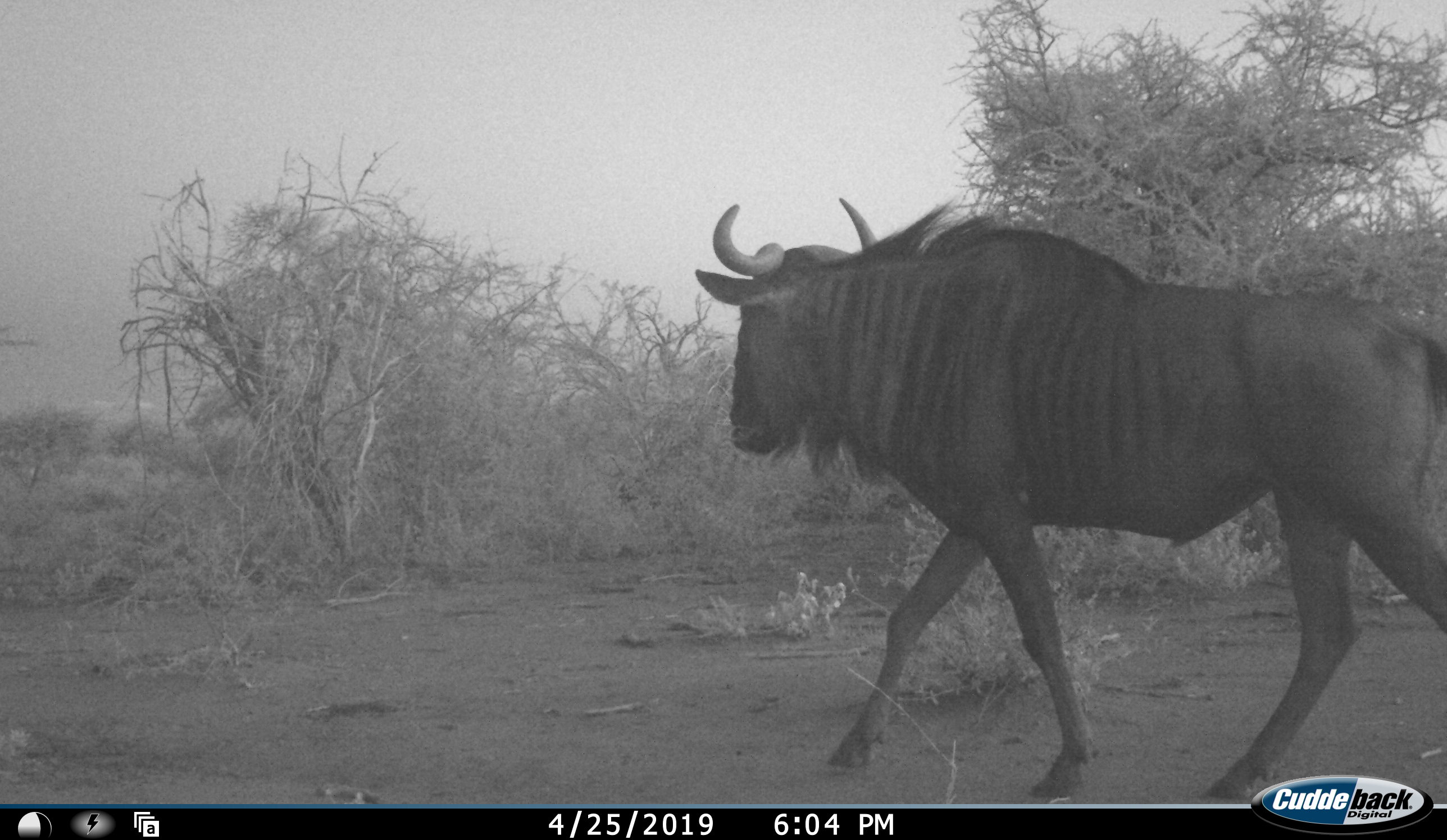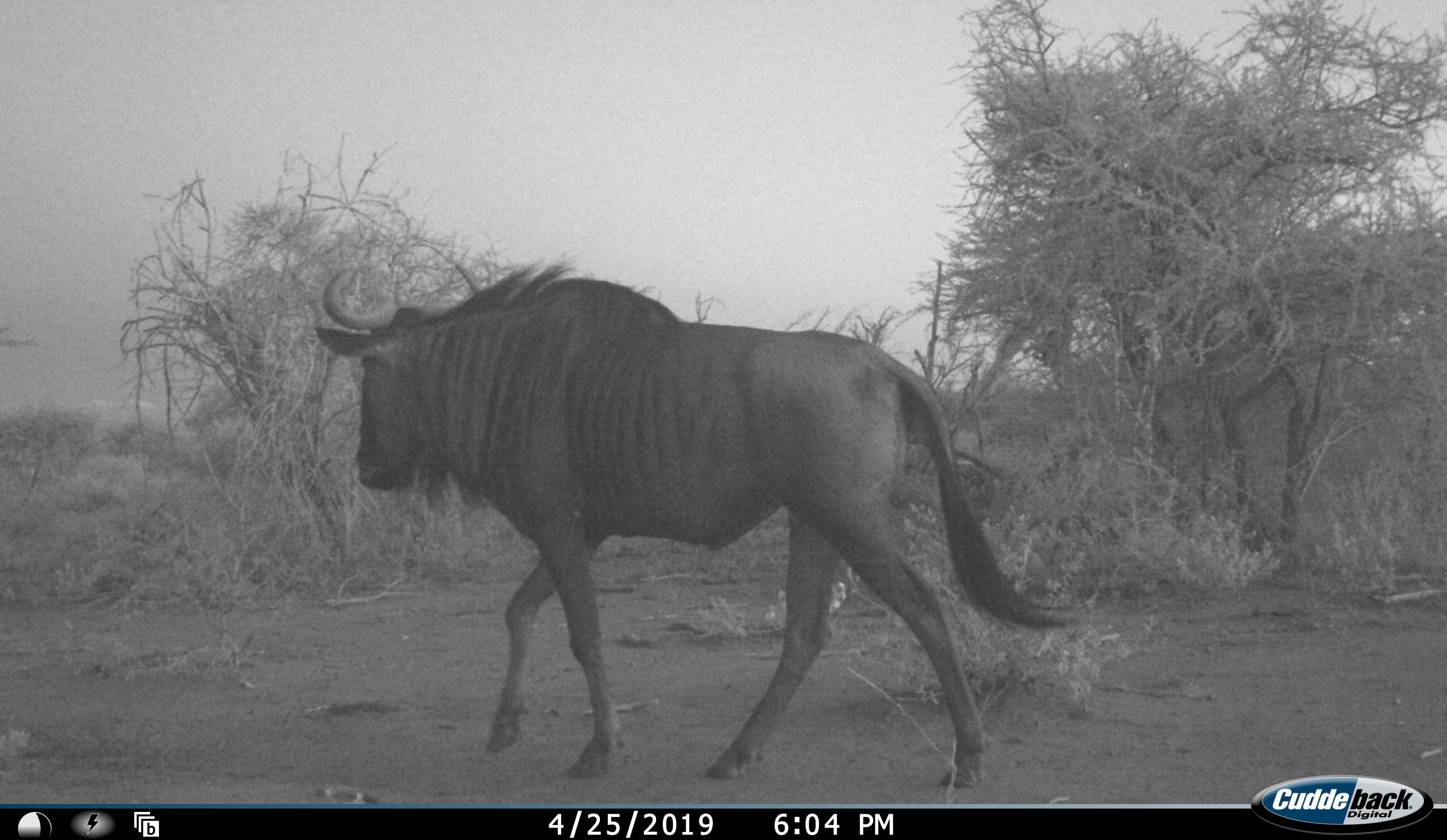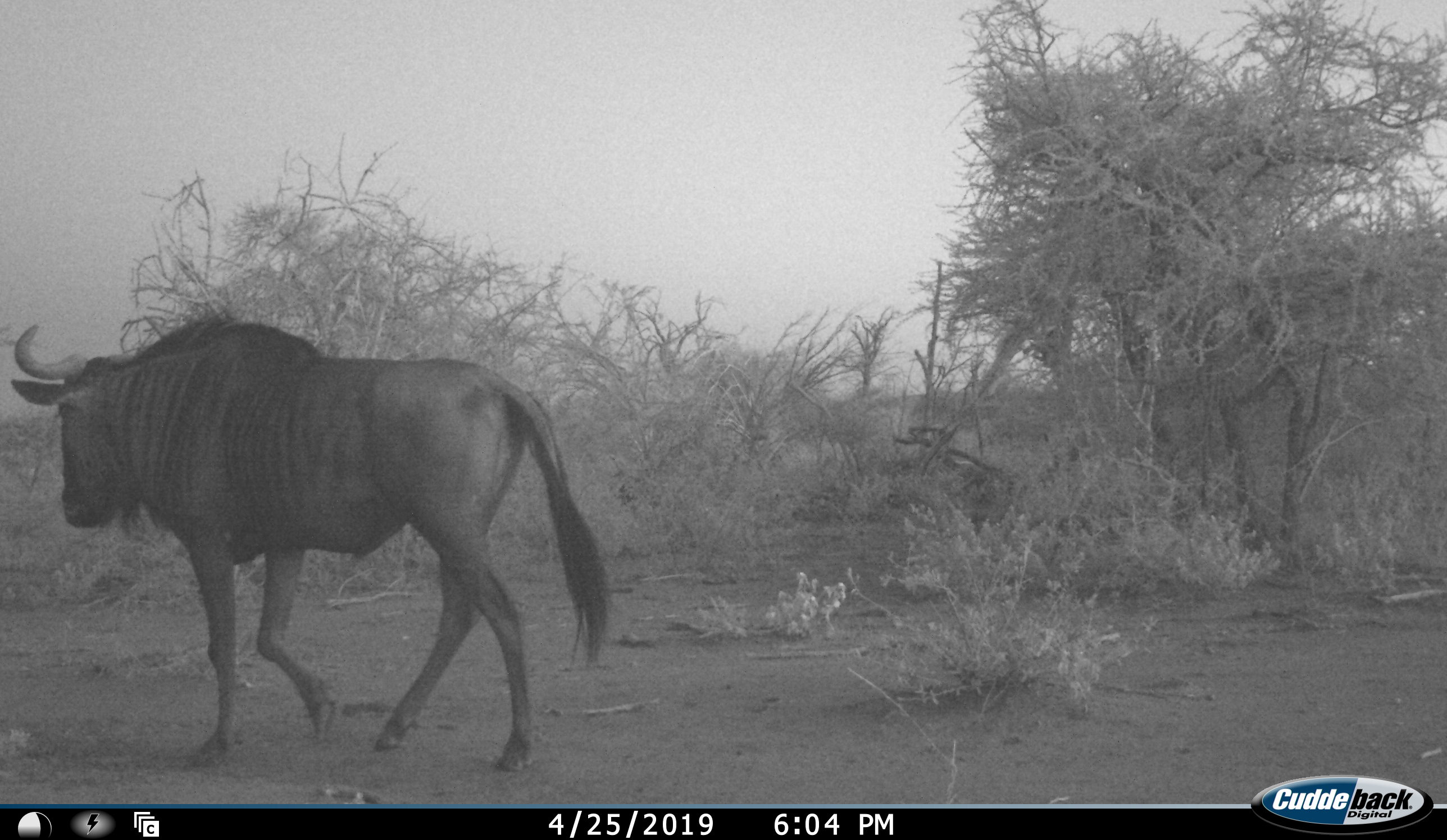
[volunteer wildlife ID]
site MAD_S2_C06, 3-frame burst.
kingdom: Animalia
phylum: Chordata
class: Mammalia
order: Artiodactyla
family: Bovidae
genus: Connochaetes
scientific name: Connochaetes taurinus taurinus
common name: blue wildebeest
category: wildebeestblue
Wildebeestblue (blue wildebeest) (Connochaetes taurinus taurinus), count 1. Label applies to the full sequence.